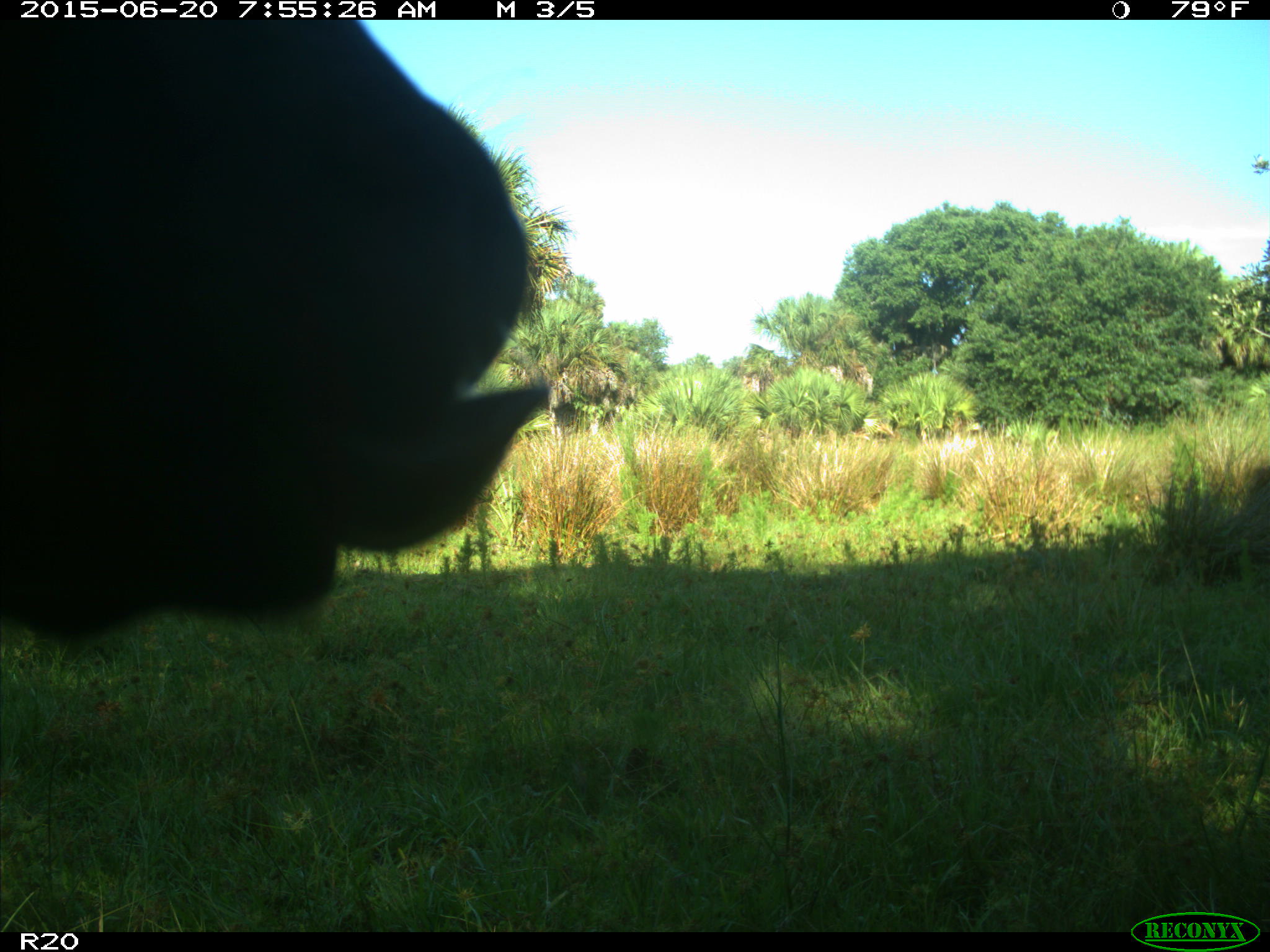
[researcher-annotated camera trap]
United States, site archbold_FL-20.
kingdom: Animalia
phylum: Chordata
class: Mammalia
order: Artiodactyla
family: Bovidae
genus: Bos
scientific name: Bos taurus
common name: domestic cow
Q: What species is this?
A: Bos taurus (domestic cow).